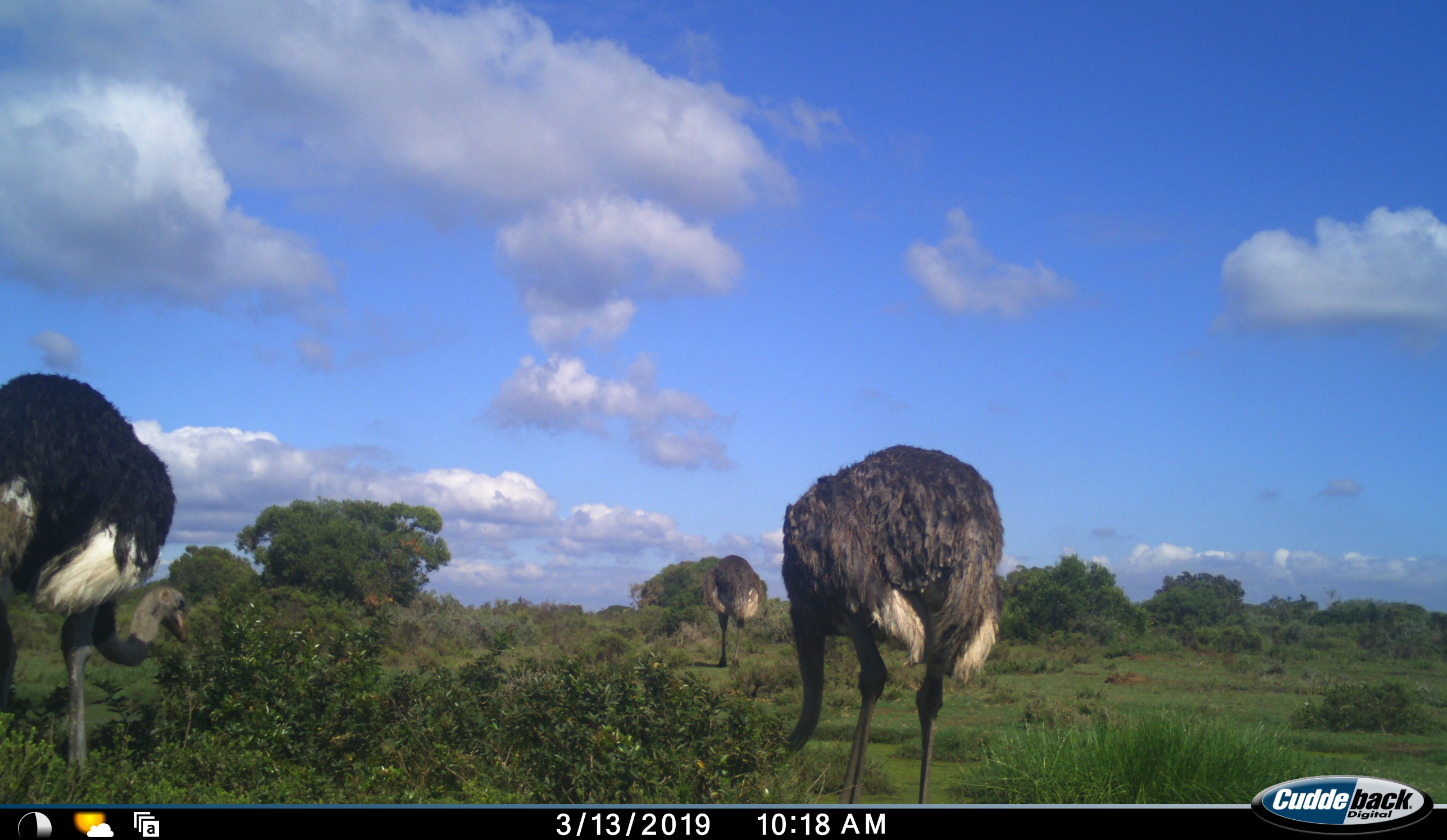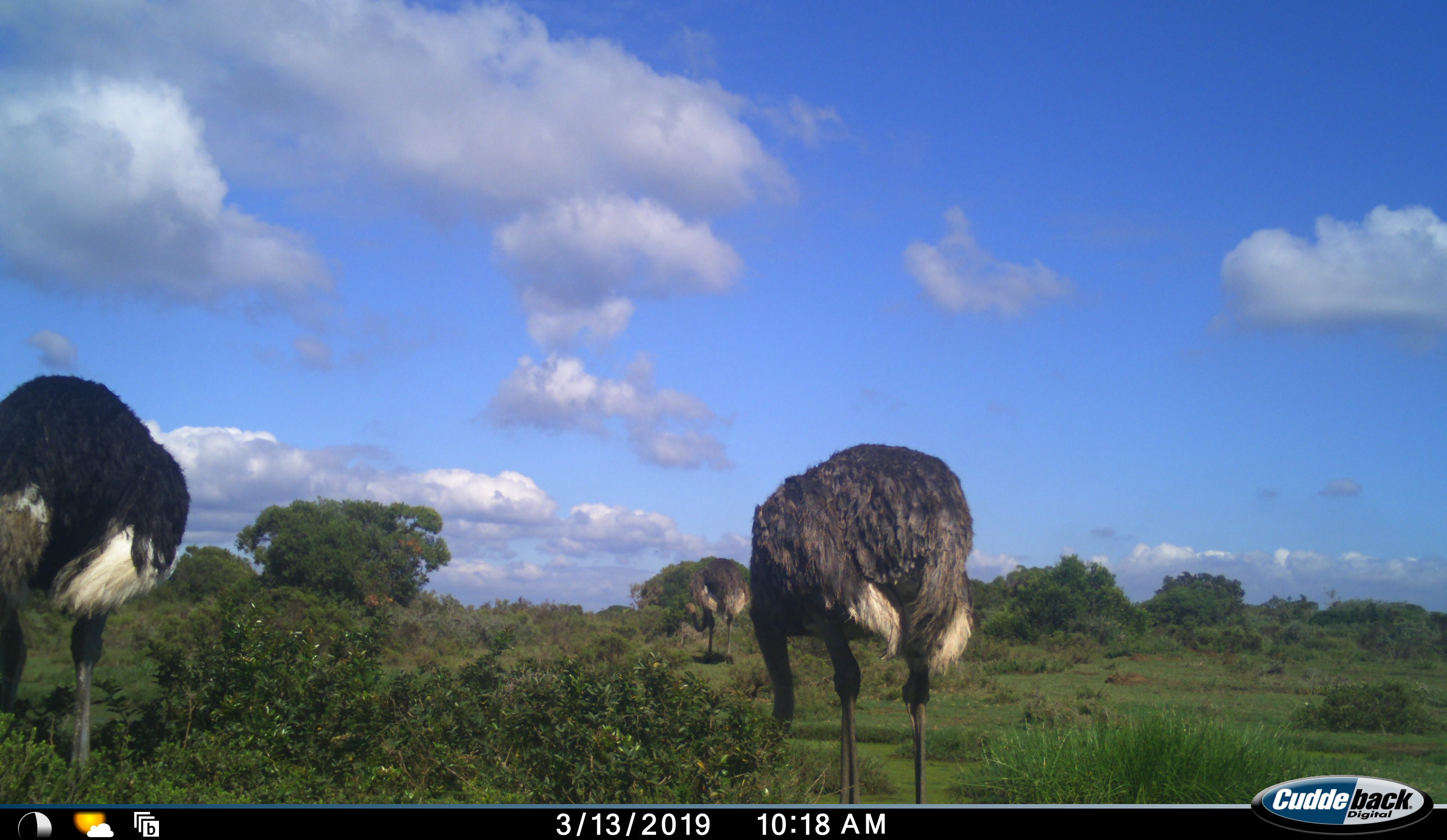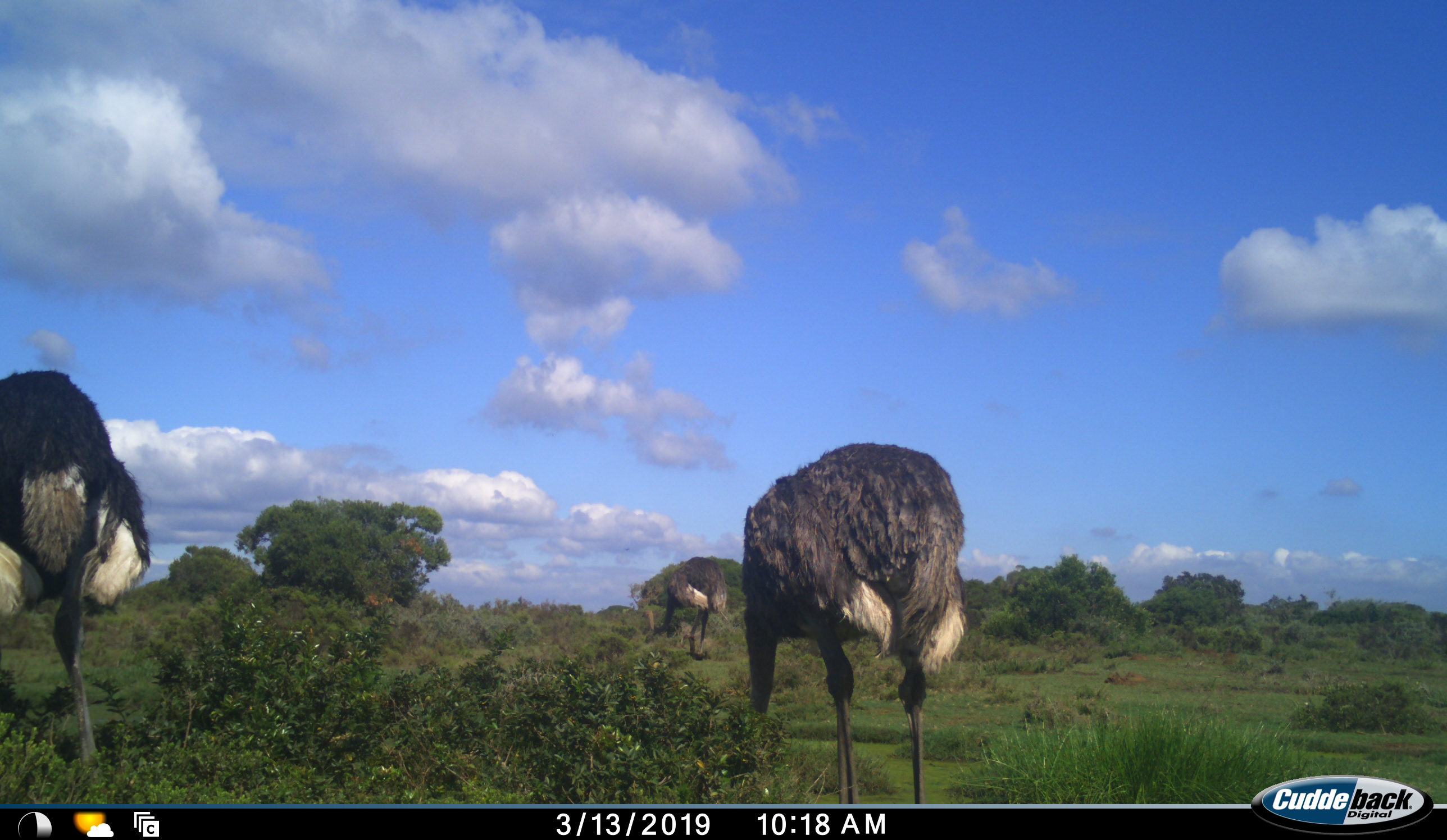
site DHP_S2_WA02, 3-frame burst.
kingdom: Animalia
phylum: Chordata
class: Aves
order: Struthioniformes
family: Struthionidae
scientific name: Struthionidae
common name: ostrich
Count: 3.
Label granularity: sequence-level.